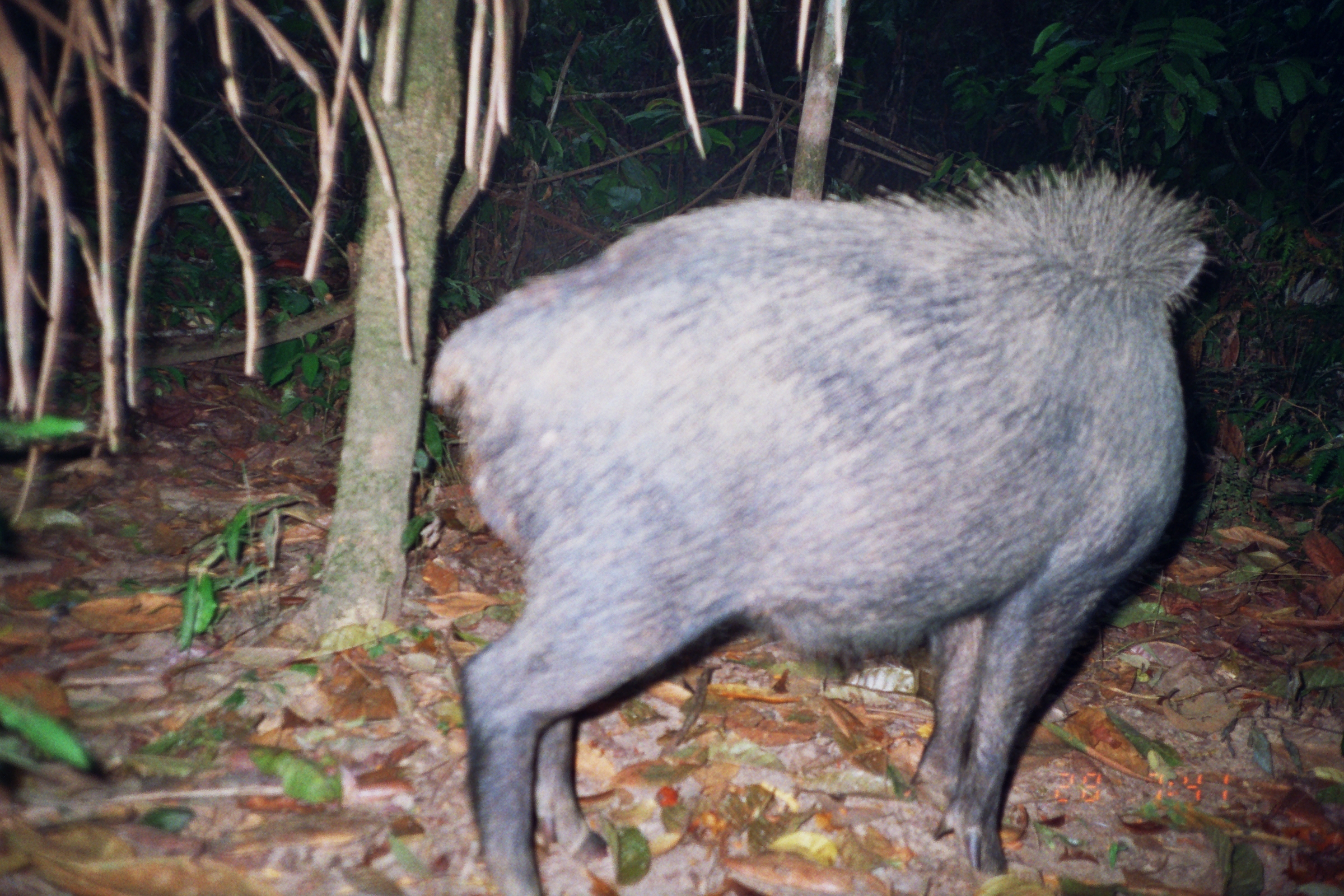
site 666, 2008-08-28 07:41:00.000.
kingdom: Animalia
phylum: Chordata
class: Mammalia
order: Artiodactyla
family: Tayassuidae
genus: Tayassu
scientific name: Tayassu pecari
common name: white-lipped peccary